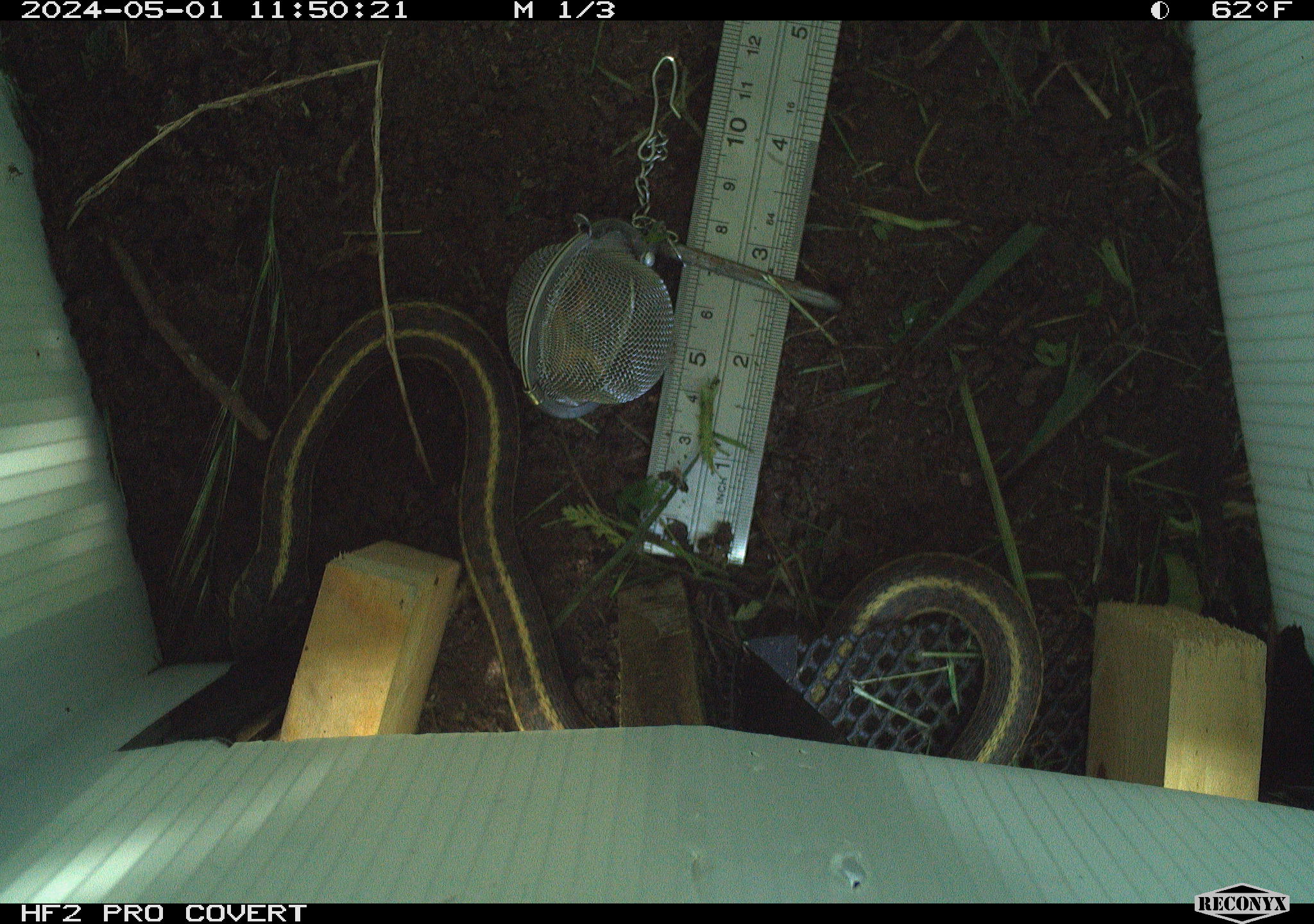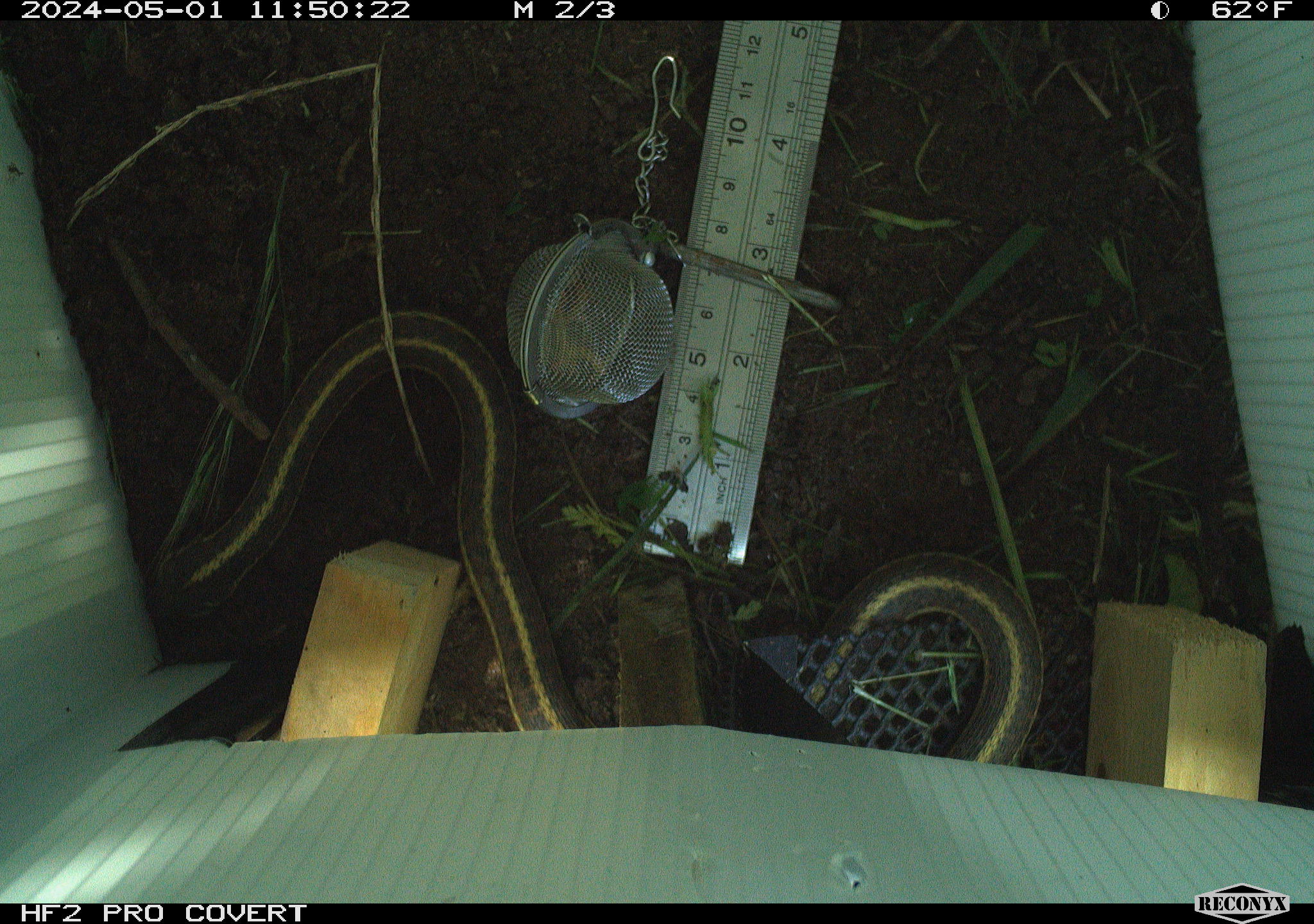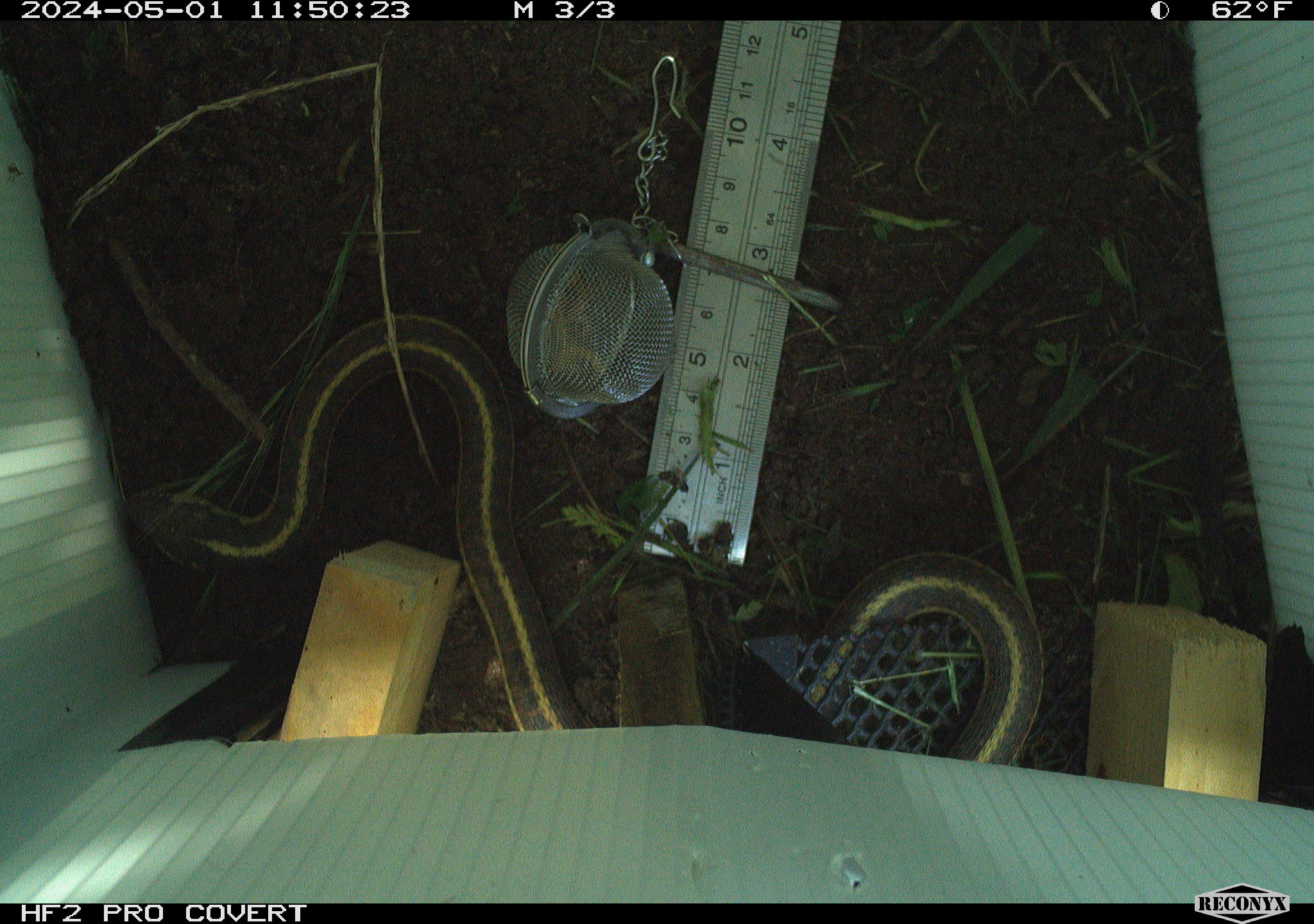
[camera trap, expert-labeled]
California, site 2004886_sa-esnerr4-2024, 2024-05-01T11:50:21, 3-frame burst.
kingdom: Animalia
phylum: Chordata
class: Reptilia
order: Squamata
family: Colubridae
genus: Thamnophis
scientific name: Thamnophis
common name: american gartersnakes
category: thamnophis species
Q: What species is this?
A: Thamnophis species (american gartersnakes) (Thamnophis).